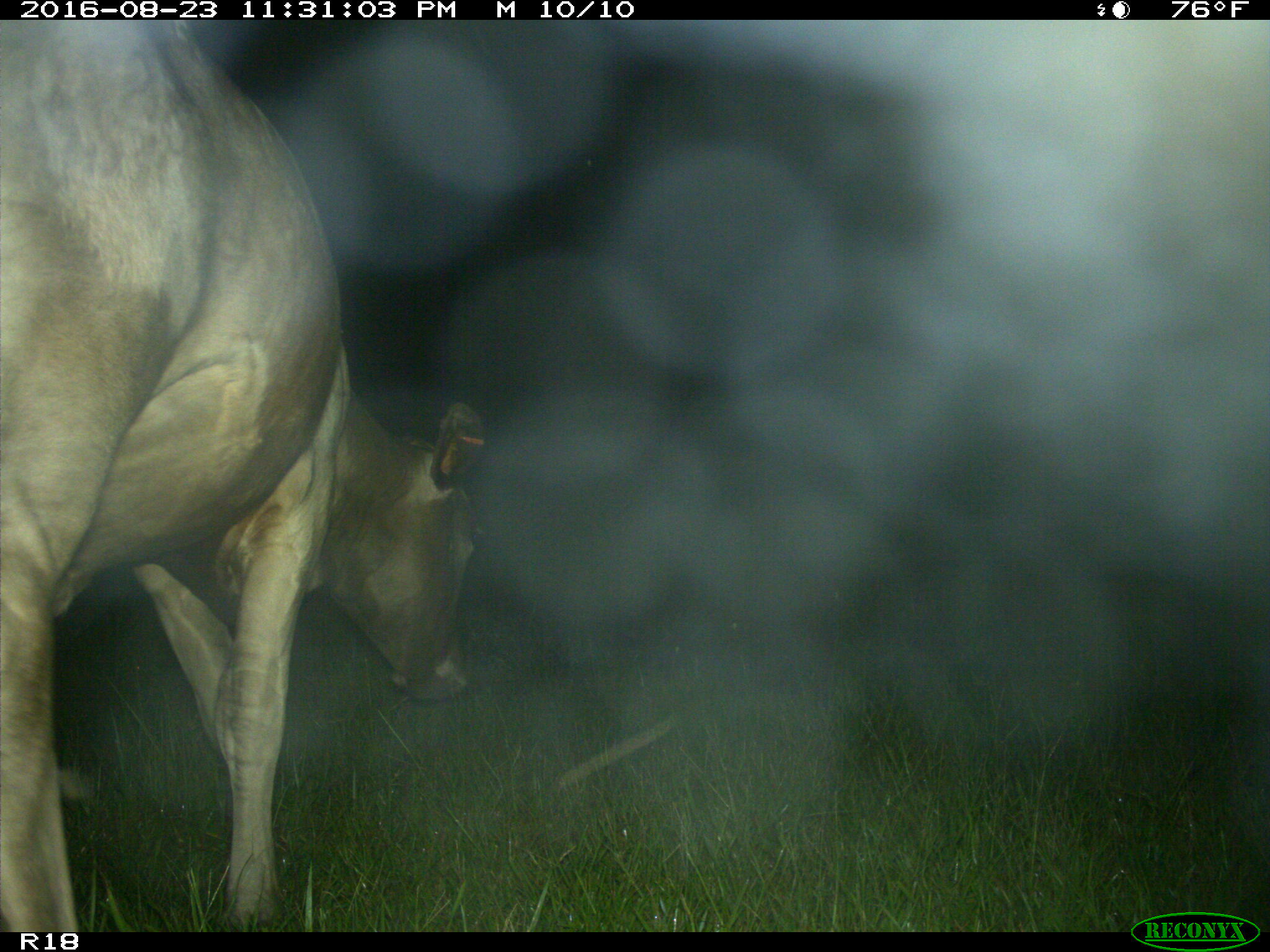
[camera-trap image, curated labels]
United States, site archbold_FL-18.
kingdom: Animalia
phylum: Chordata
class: Mammalia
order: Artiodactyla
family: Bovidae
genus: Bos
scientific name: Bos taurus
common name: domestic cow